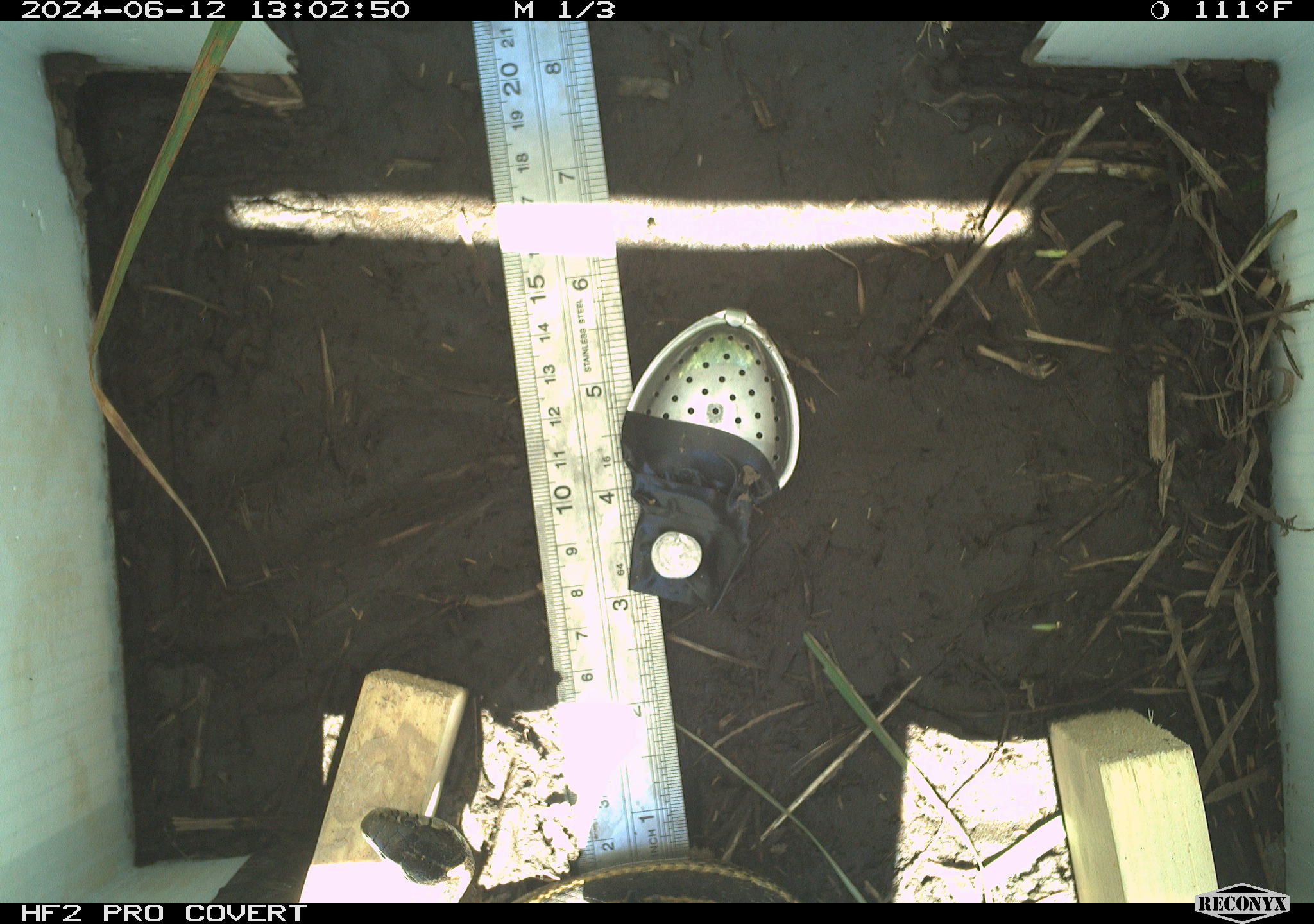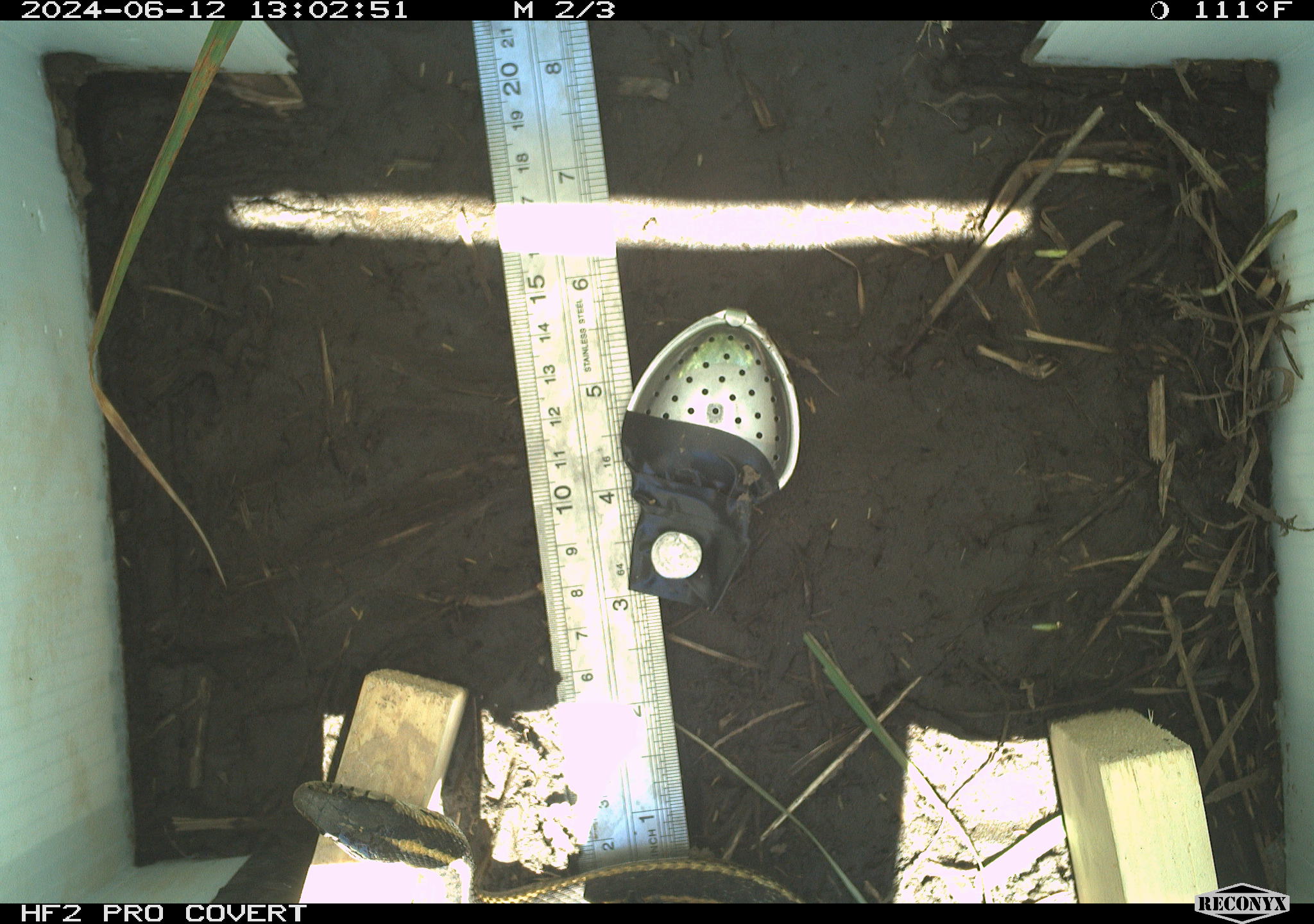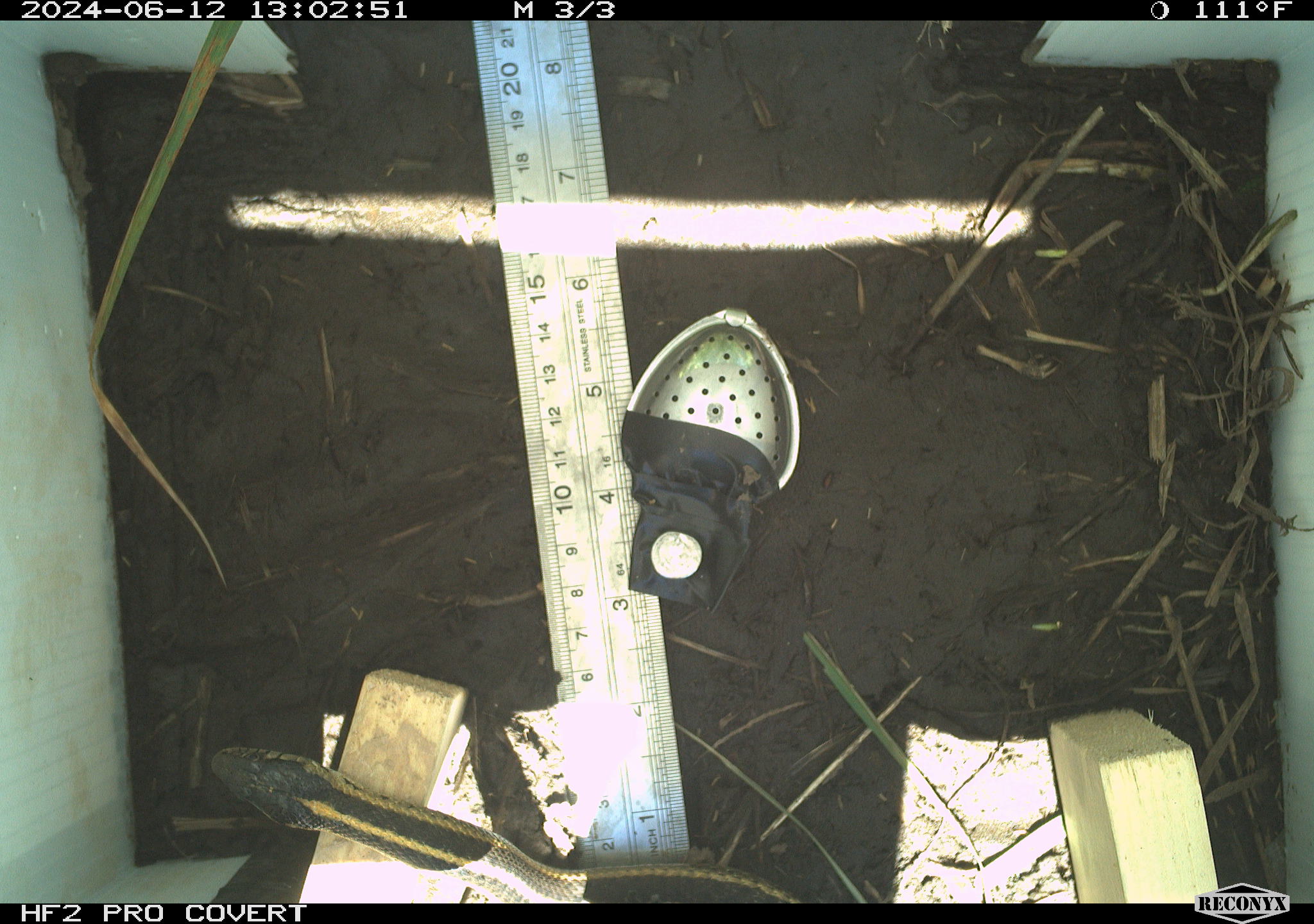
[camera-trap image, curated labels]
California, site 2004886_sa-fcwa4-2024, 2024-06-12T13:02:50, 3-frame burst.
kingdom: Animalia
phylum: Chordata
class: Reptilia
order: Squamata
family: Colubridae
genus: Thamnophis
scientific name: Thamnophis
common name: american gartersnakes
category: thamnophis species